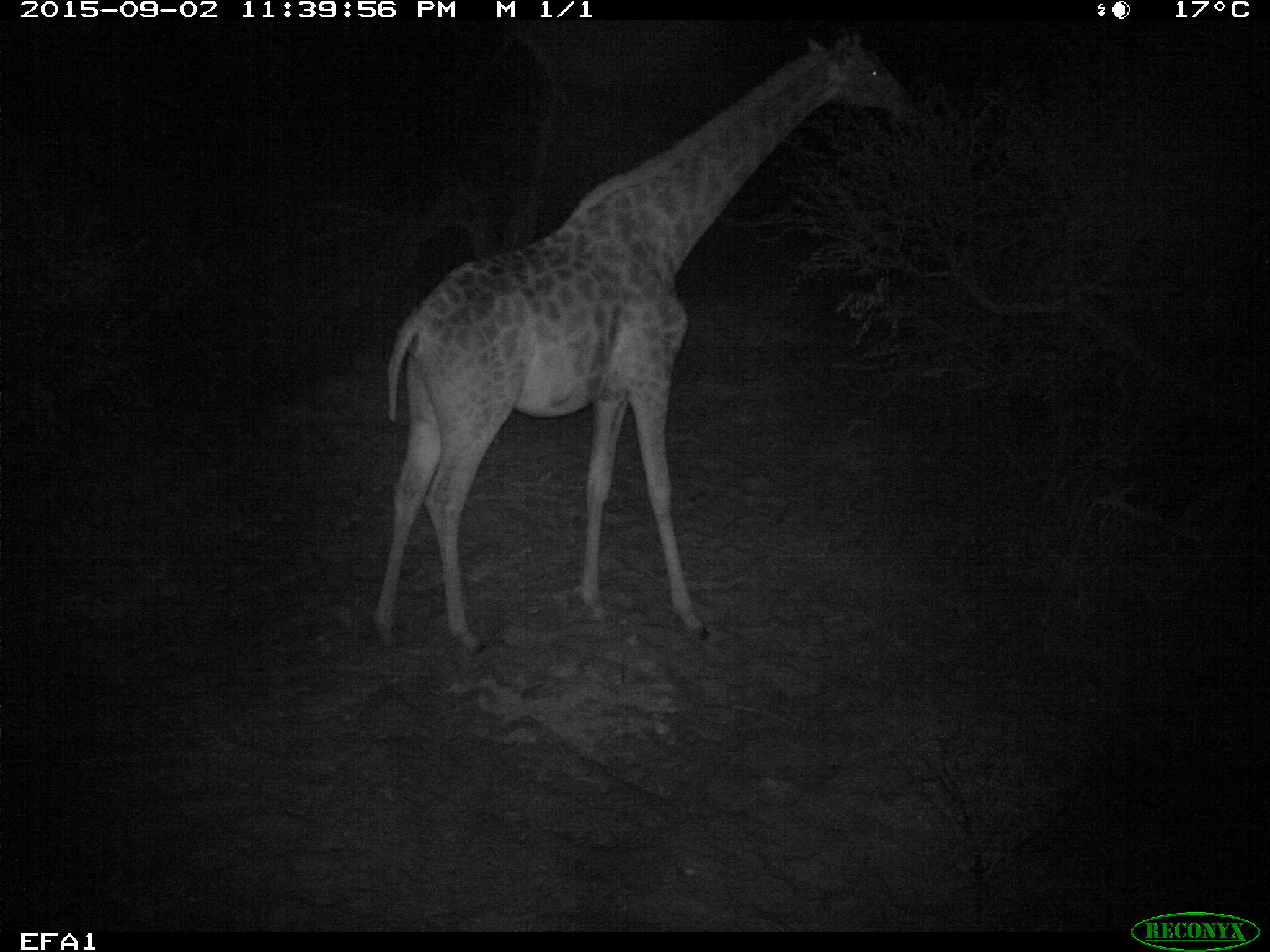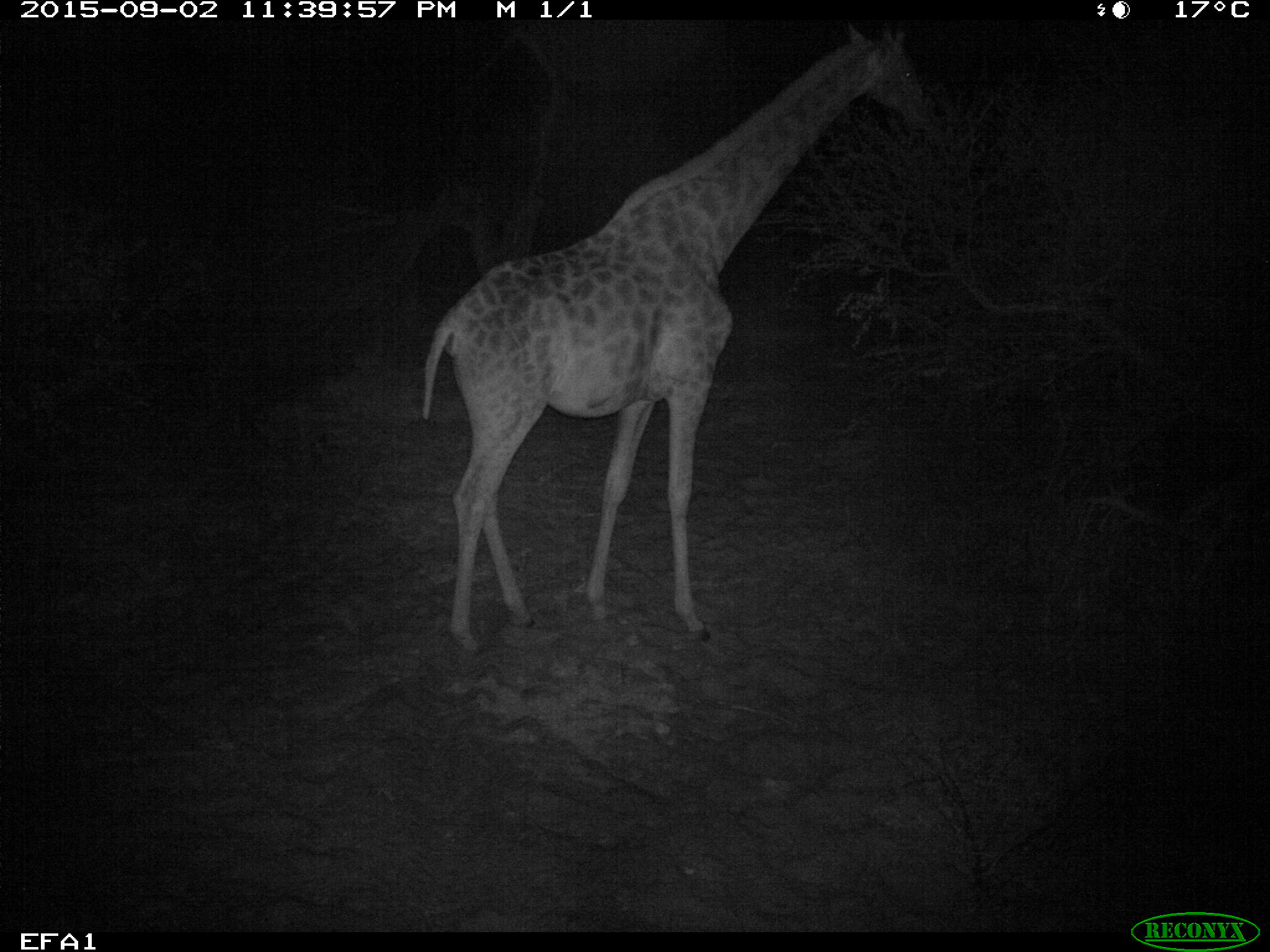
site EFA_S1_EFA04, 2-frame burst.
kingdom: Animalia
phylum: Chordata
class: Mammalia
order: Artiodactyla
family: Giraffidae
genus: Giraffa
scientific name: Giraffa camelopardalis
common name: giraffe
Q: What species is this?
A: Giraffe (Giraffa camelopardalis).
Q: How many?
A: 1.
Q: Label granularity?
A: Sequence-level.